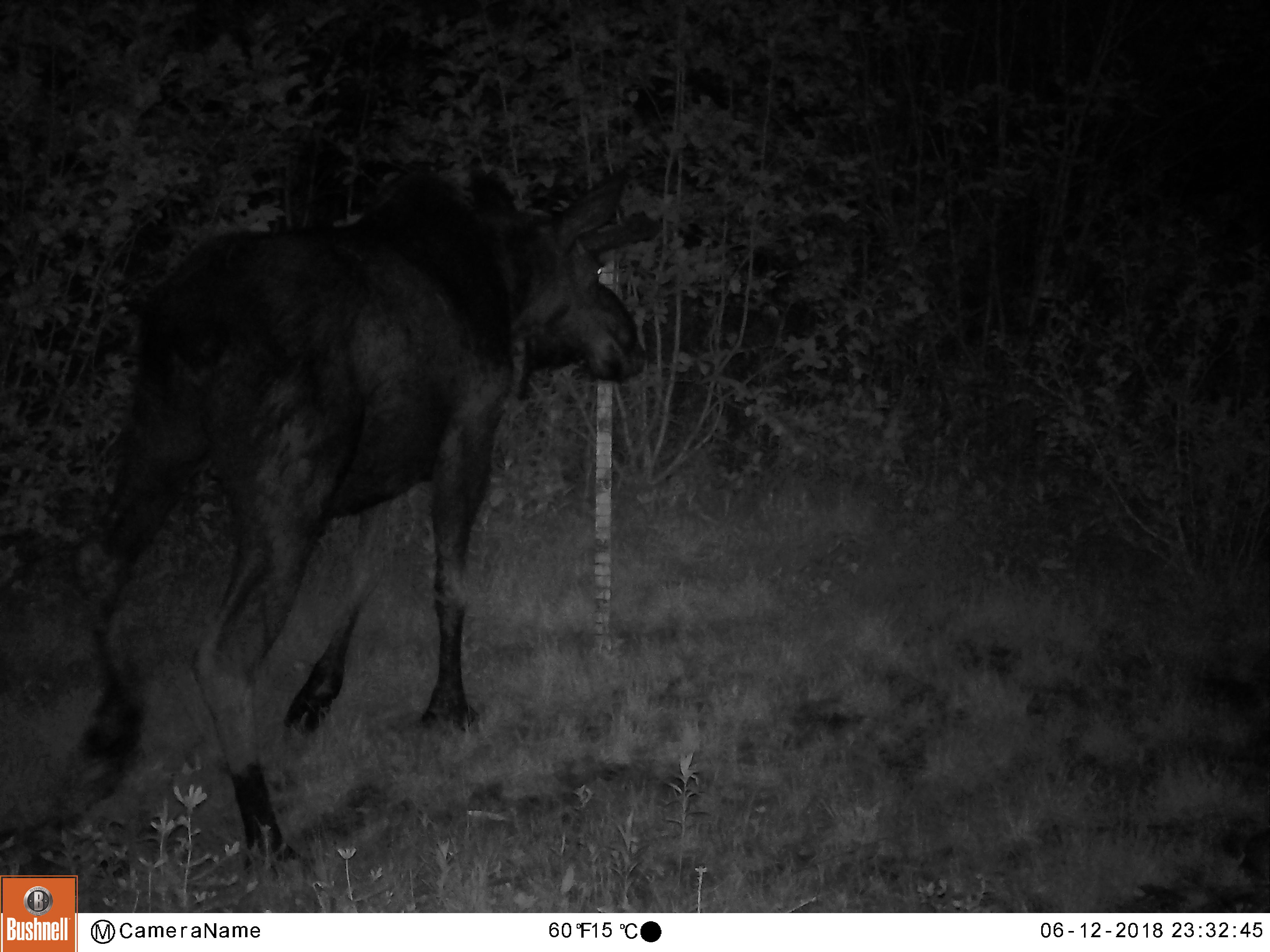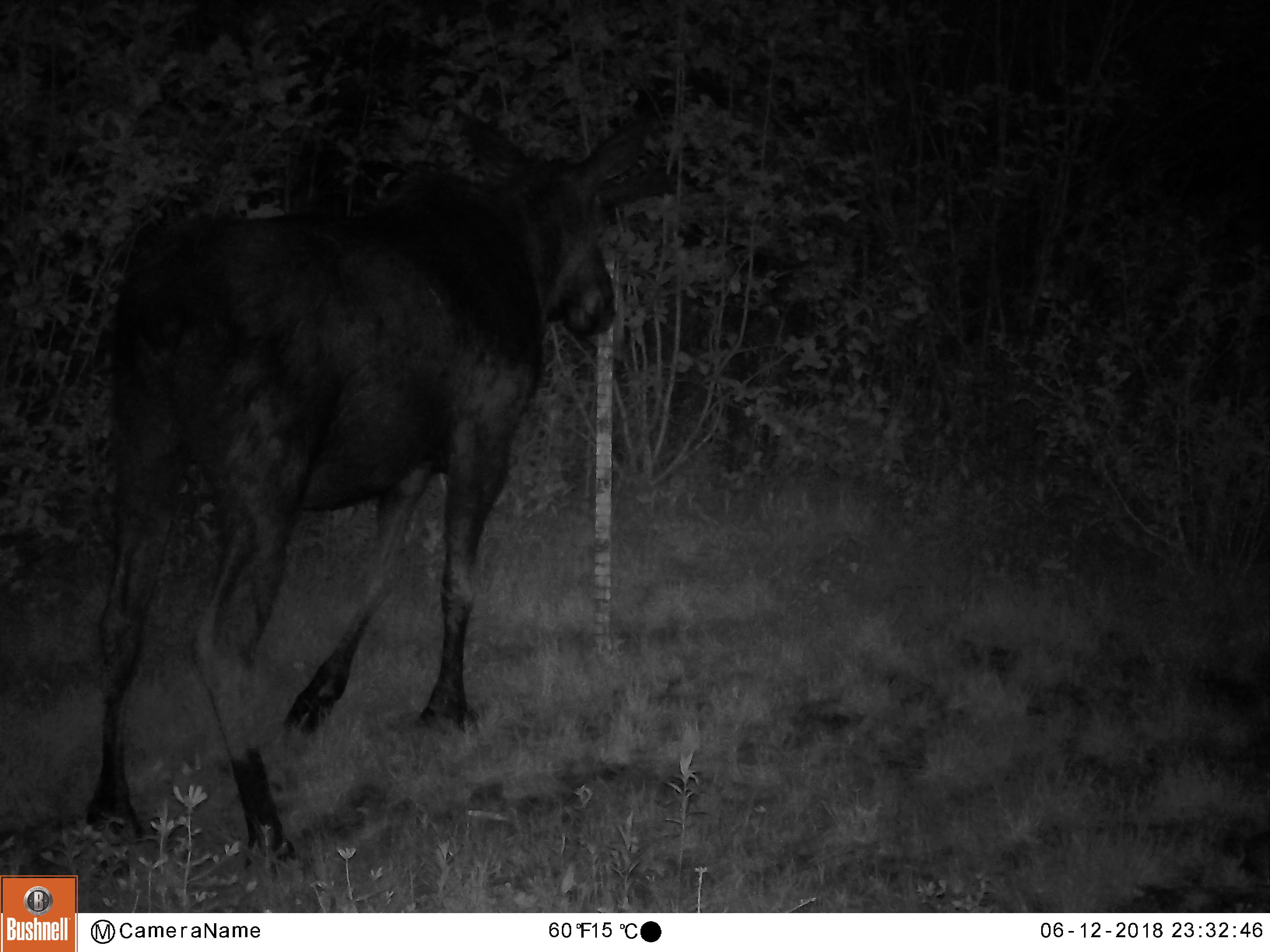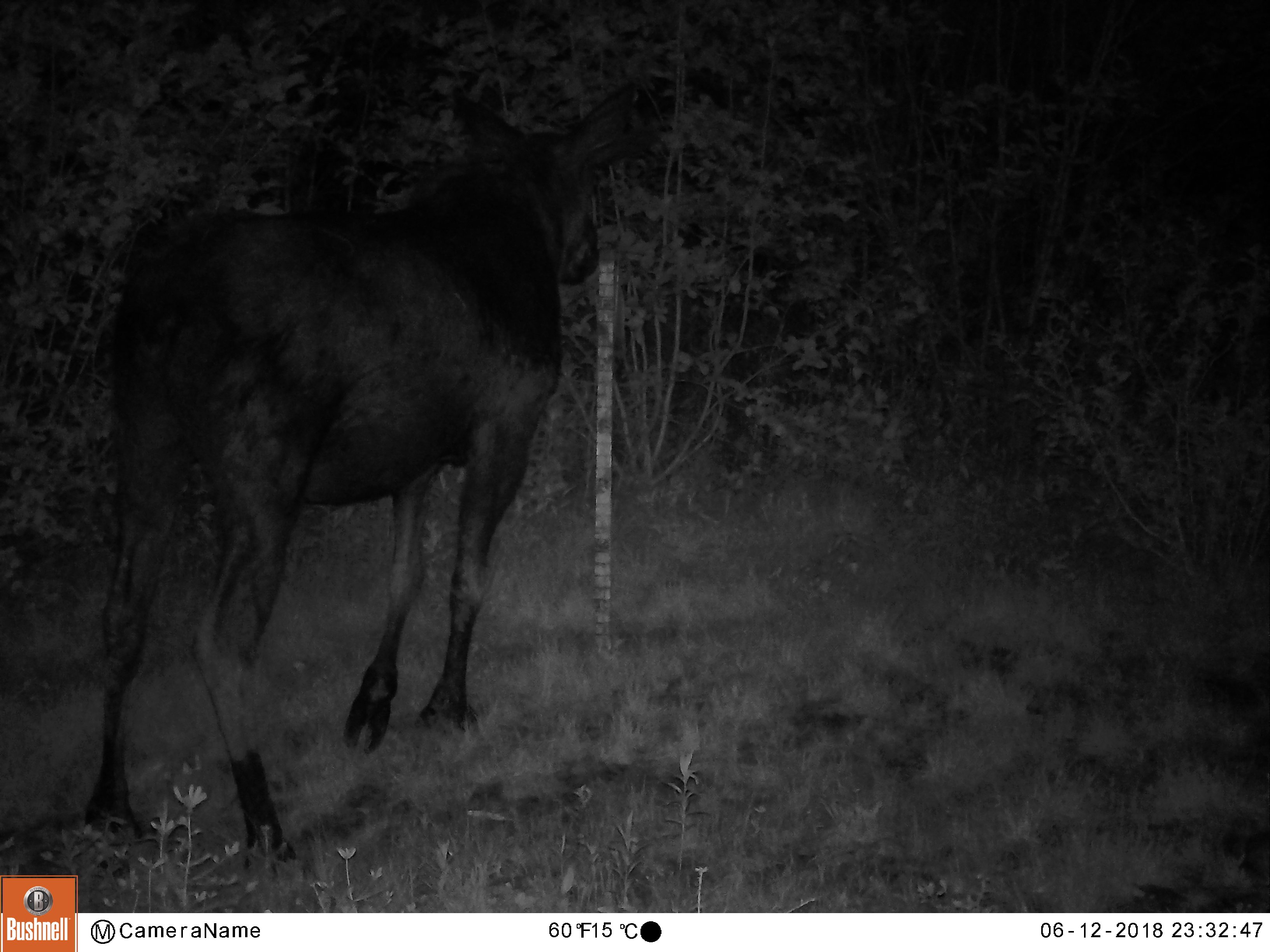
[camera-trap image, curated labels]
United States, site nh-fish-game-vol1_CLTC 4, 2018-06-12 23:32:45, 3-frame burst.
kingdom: Animalia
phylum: Chordata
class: Mammalia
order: Artiodactyla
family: Cervidae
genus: Alces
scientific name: Alces alces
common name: moose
Moose (Alces alces).